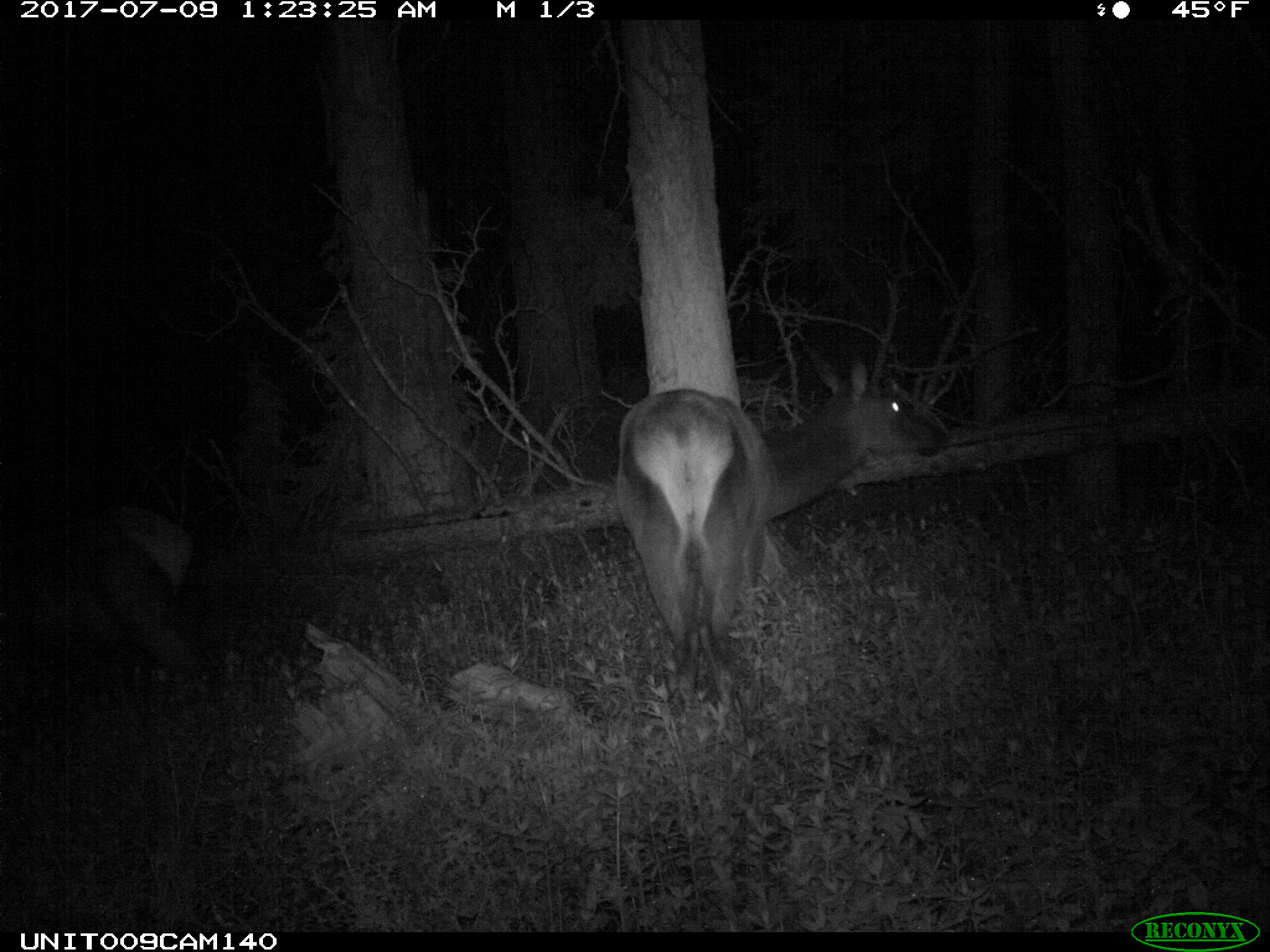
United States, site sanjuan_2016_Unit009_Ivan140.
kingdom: Animalia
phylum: Chordata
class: Mammalia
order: Artiodactyla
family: Cervidae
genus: Cervus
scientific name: Cervus elaphus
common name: red deer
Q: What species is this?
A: Cervus elaphus (red deer).